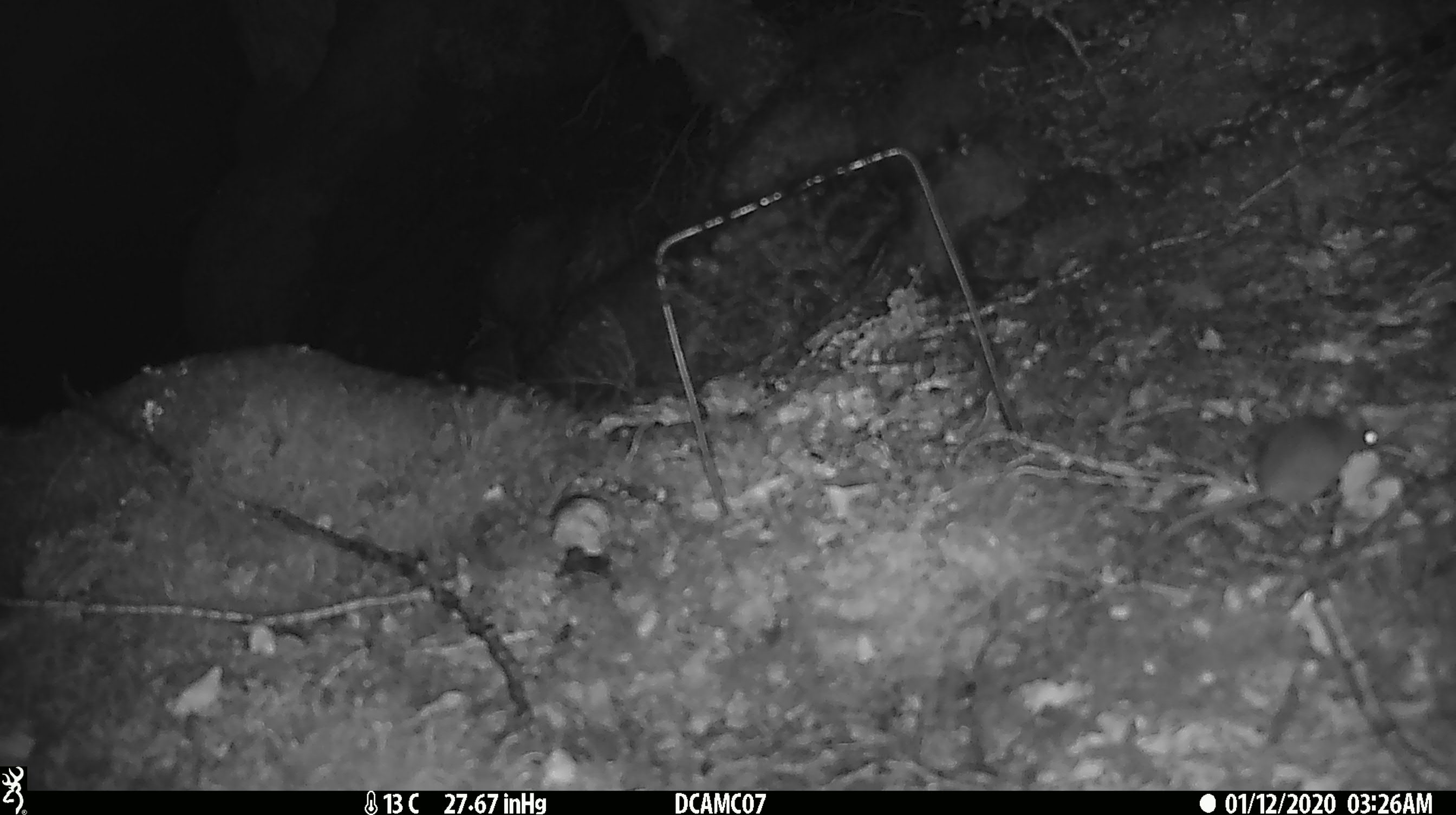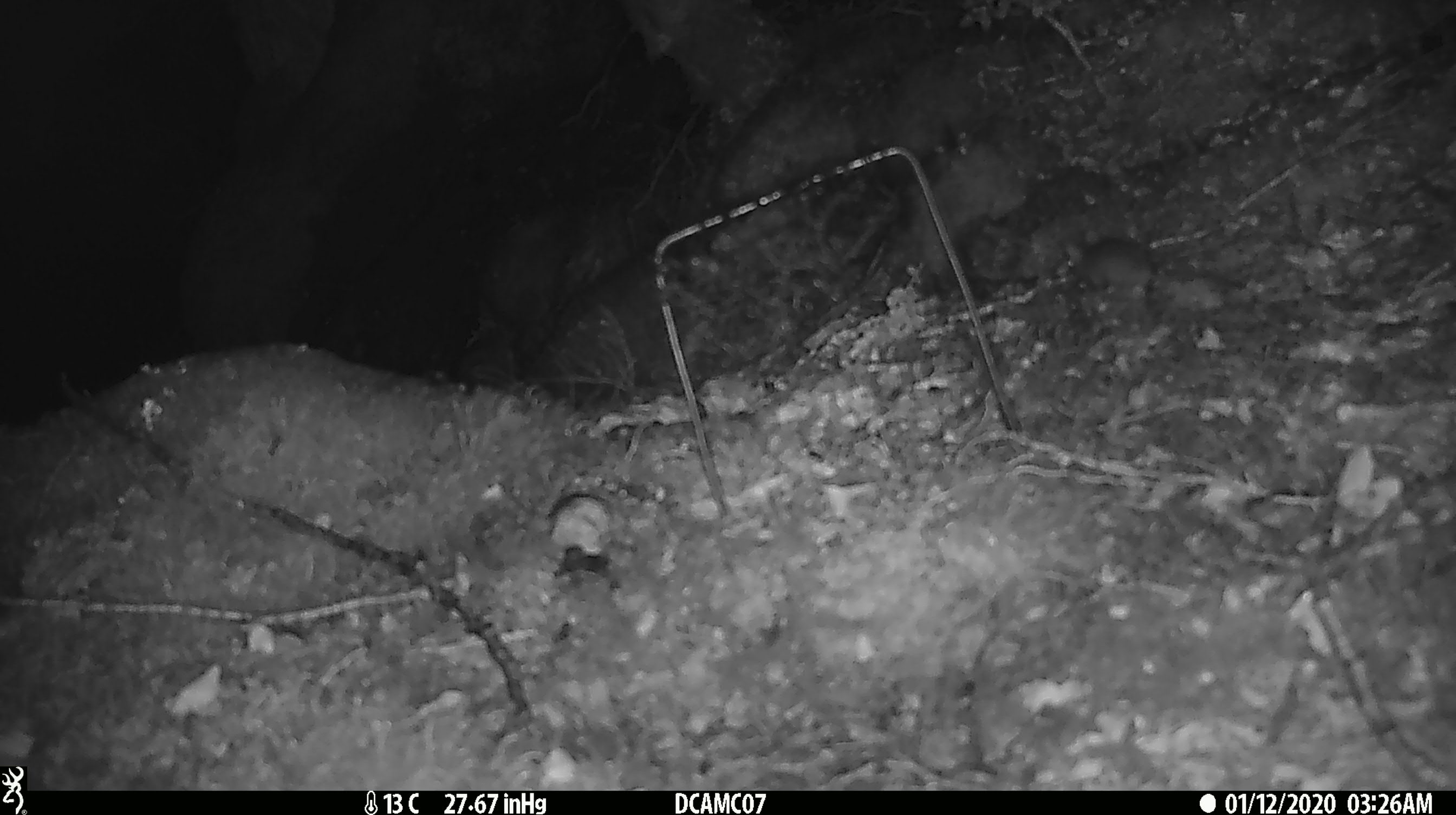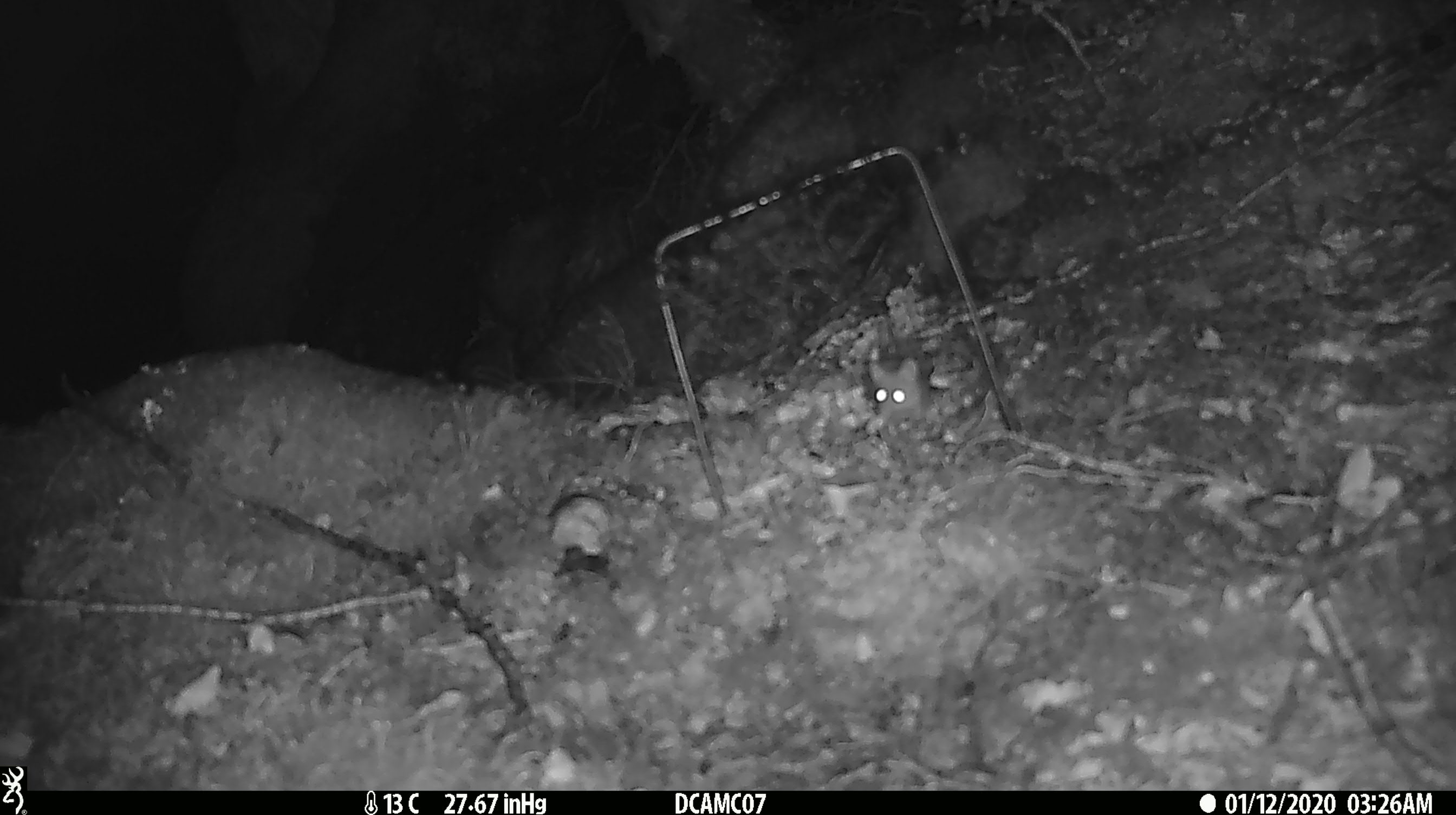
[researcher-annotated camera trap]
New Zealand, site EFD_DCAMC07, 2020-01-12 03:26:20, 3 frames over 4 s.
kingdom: Animalia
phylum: Chordata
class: Mammalia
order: Rodentia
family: Muridae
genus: Mus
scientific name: Mus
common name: mouse